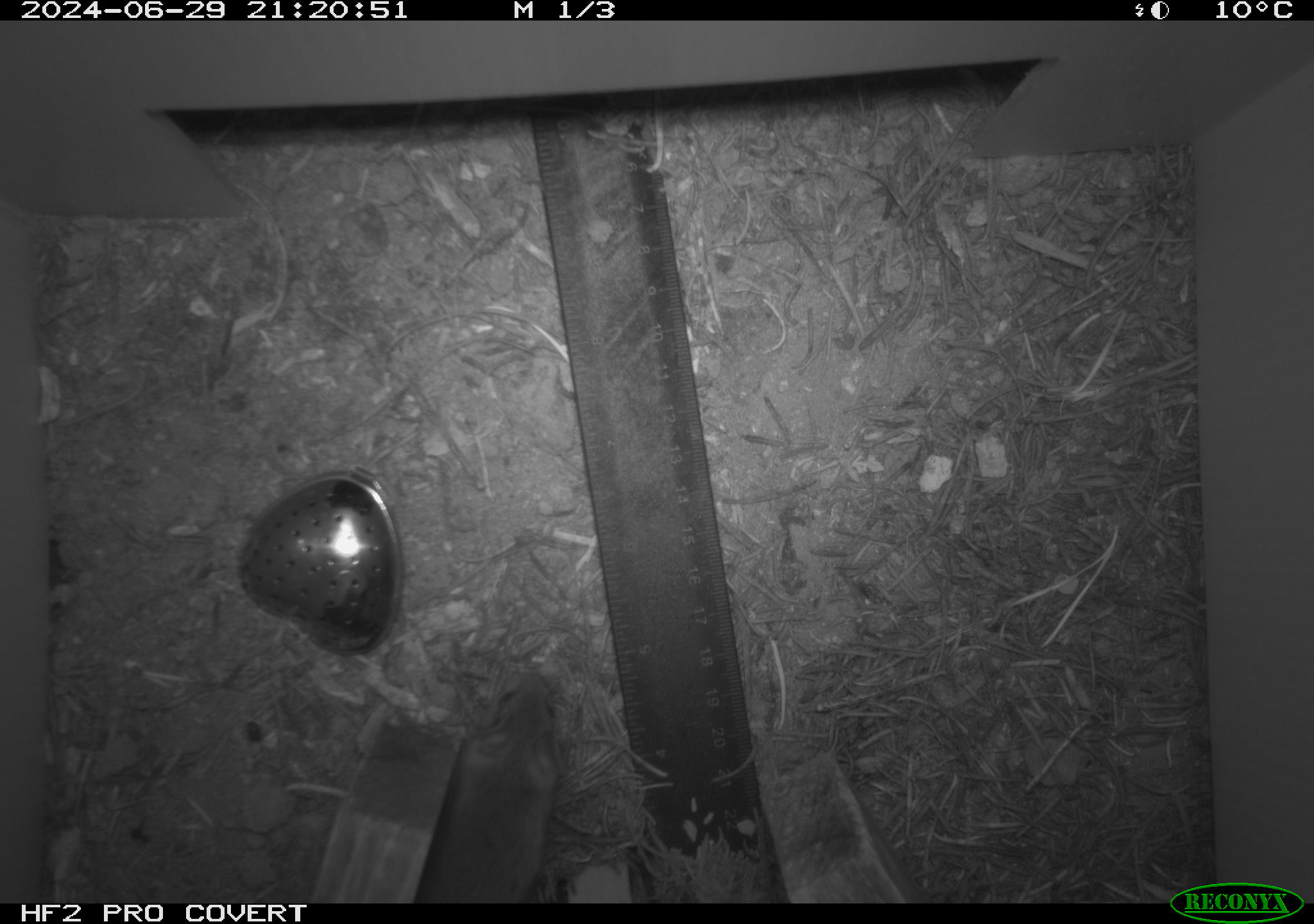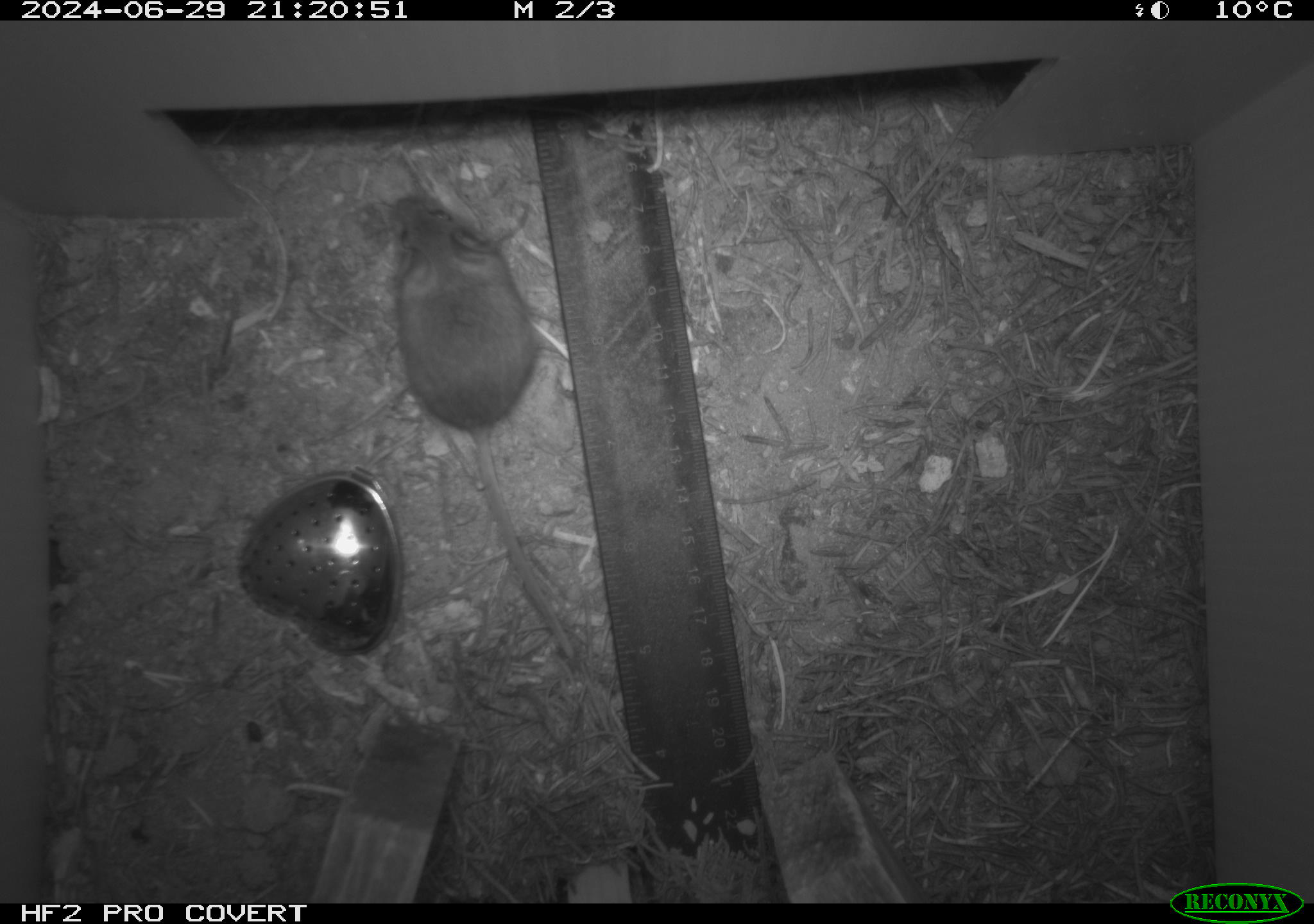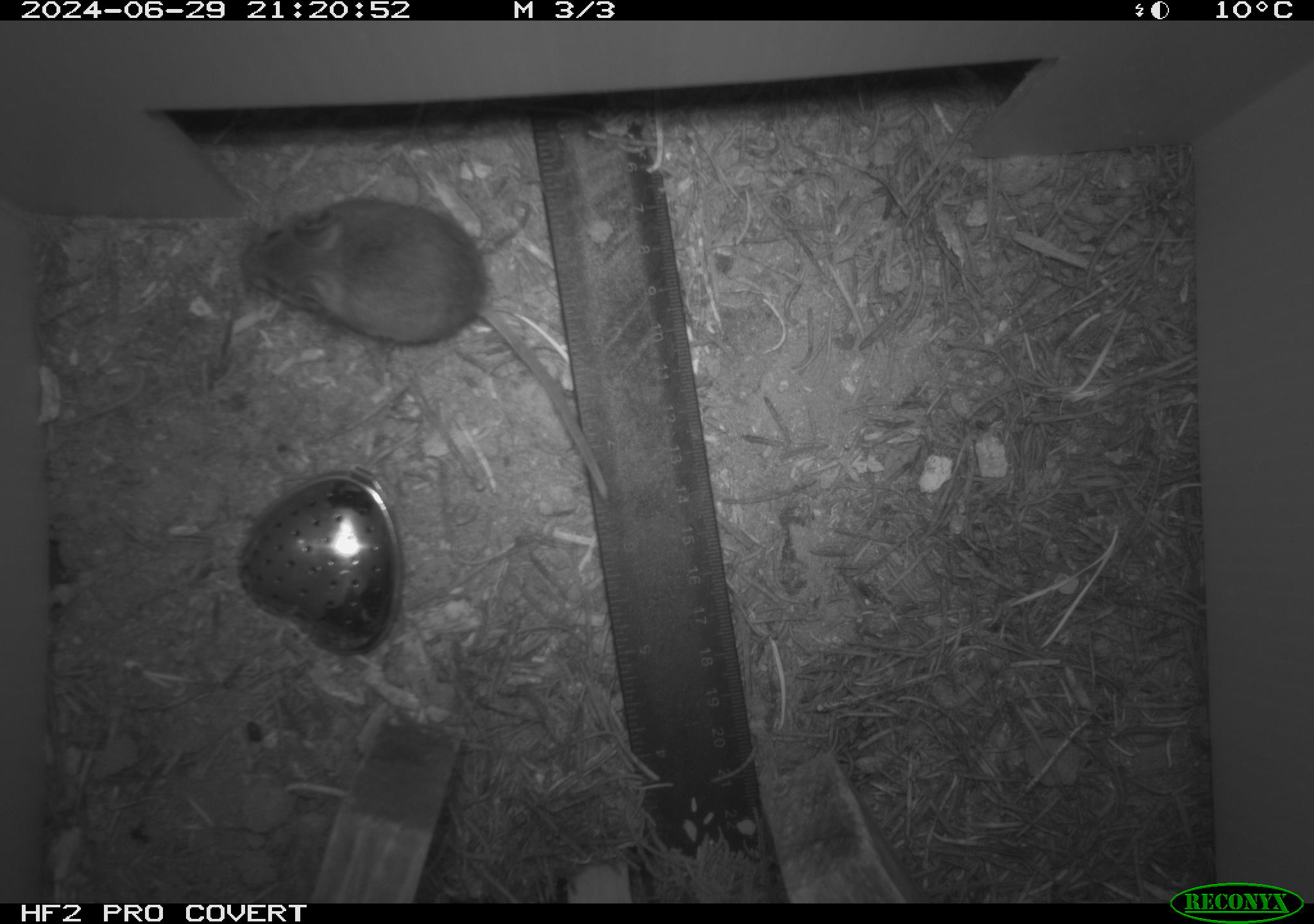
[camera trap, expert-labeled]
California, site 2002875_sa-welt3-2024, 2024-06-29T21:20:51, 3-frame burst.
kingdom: Animalia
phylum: Chordata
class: Mammalia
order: Rodentia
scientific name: Rodentia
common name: mouse species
Mouse species (Rodentia).